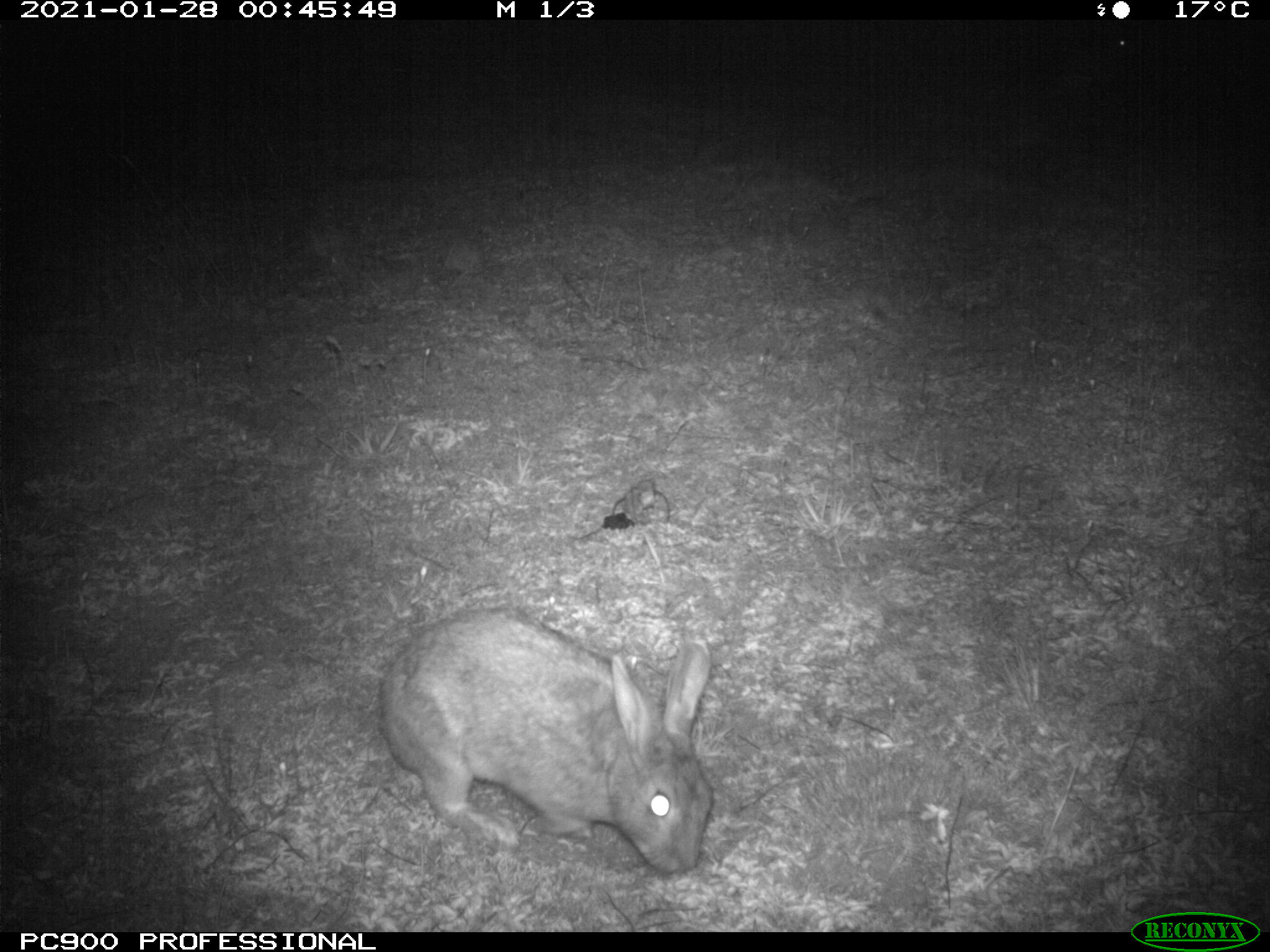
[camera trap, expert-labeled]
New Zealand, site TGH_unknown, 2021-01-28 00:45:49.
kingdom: Animalia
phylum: Chordata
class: Mammalia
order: Lagomorpha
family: Leporidae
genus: Oryctolagus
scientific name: Oryctolagus cuniculus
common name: european rabbit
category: rabbit